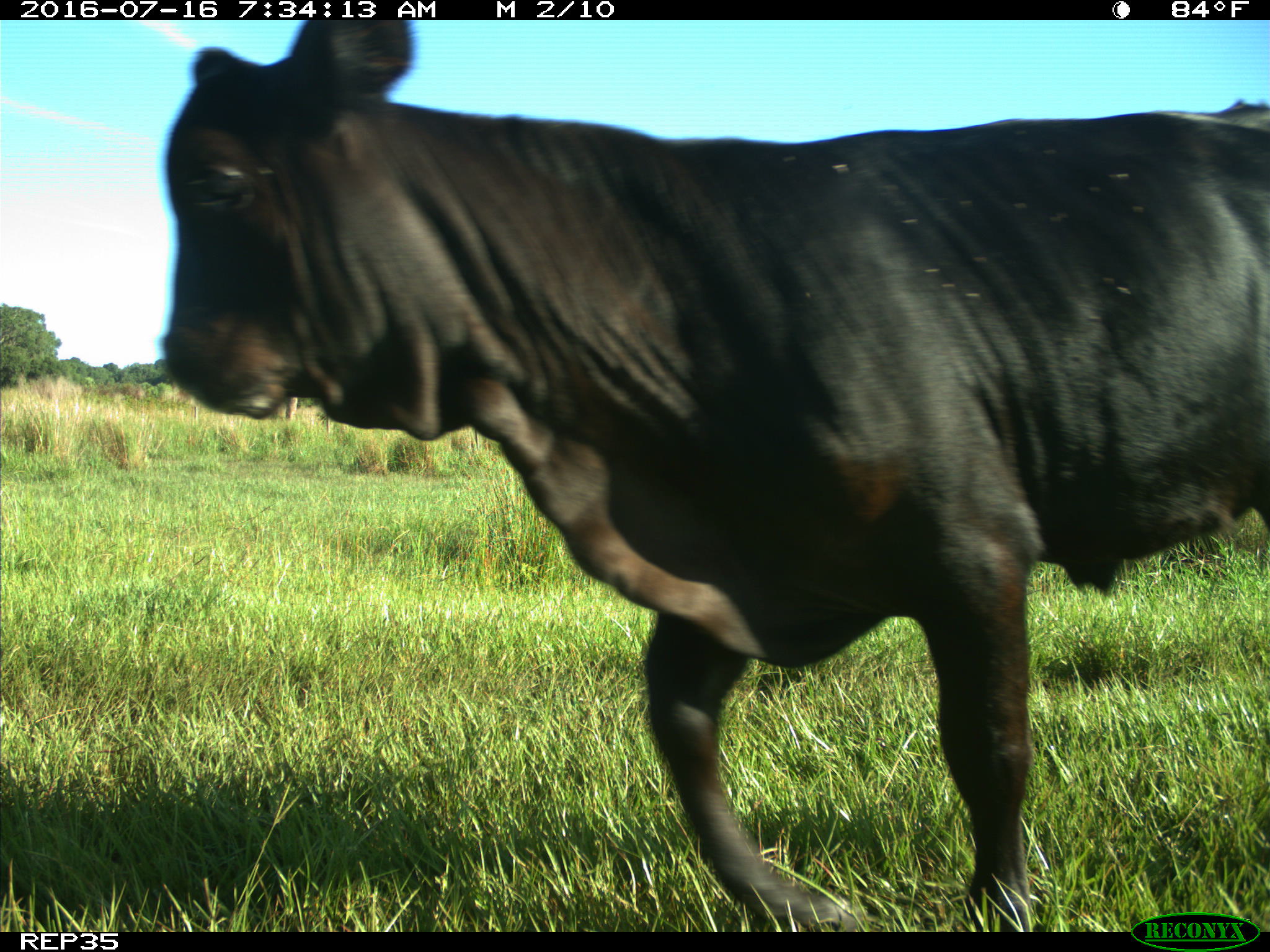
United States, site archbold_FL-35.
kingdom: Animalia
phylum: Chordata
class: Mammalia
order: Artiodactyla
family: Bovidae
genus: Bos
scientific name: Bos taurus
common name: domestic cow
Bos taurus (domestic cow).